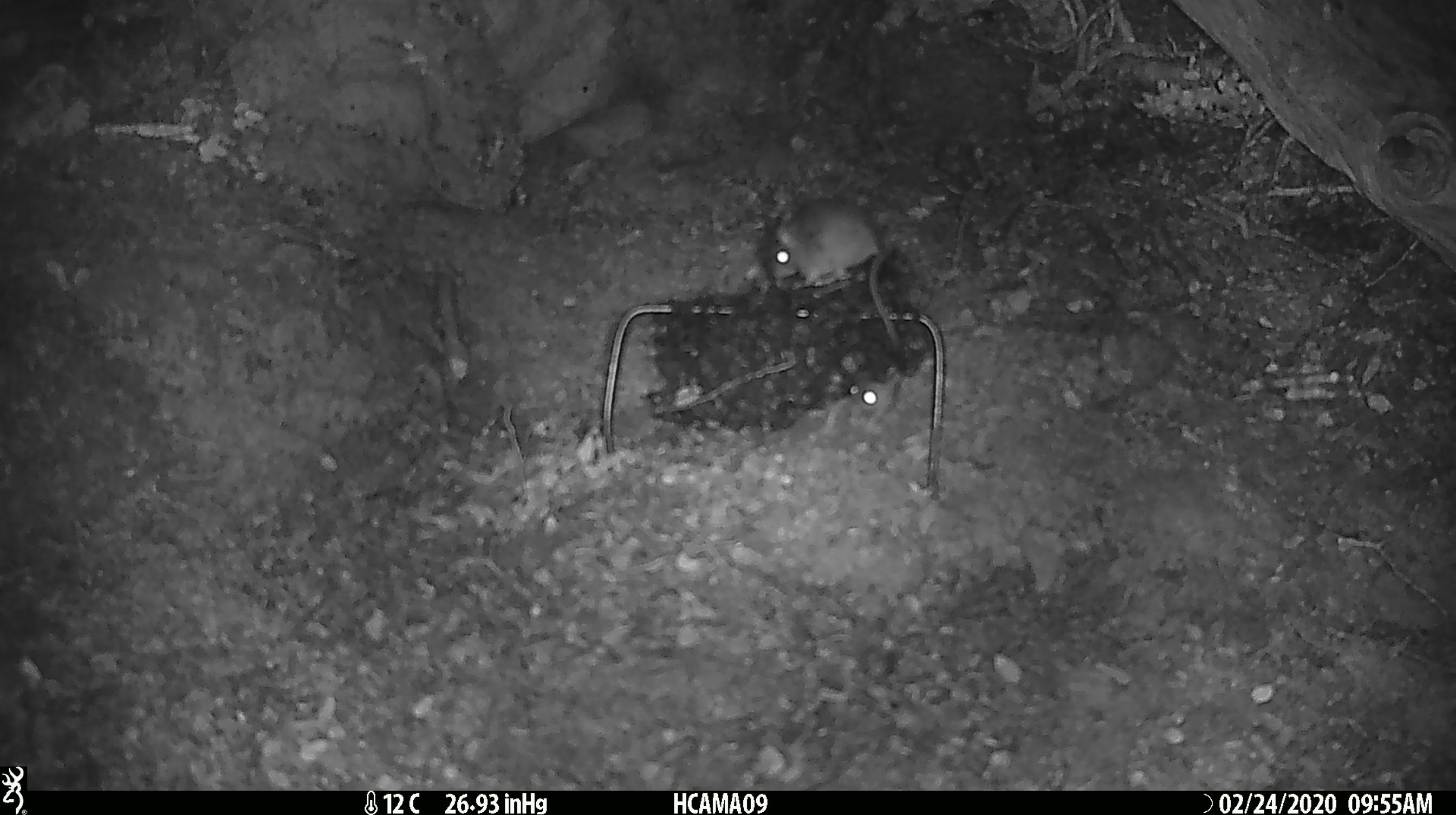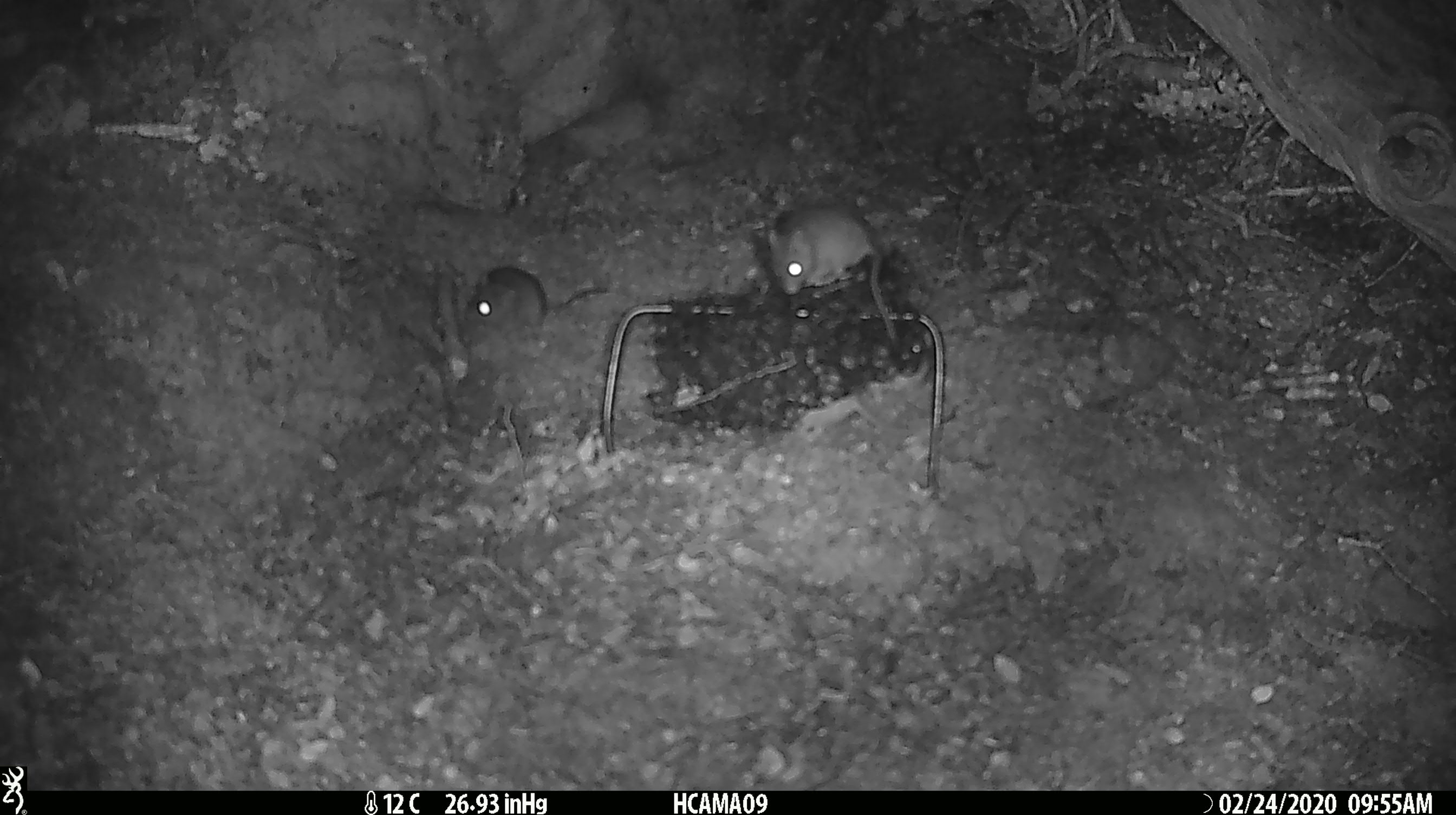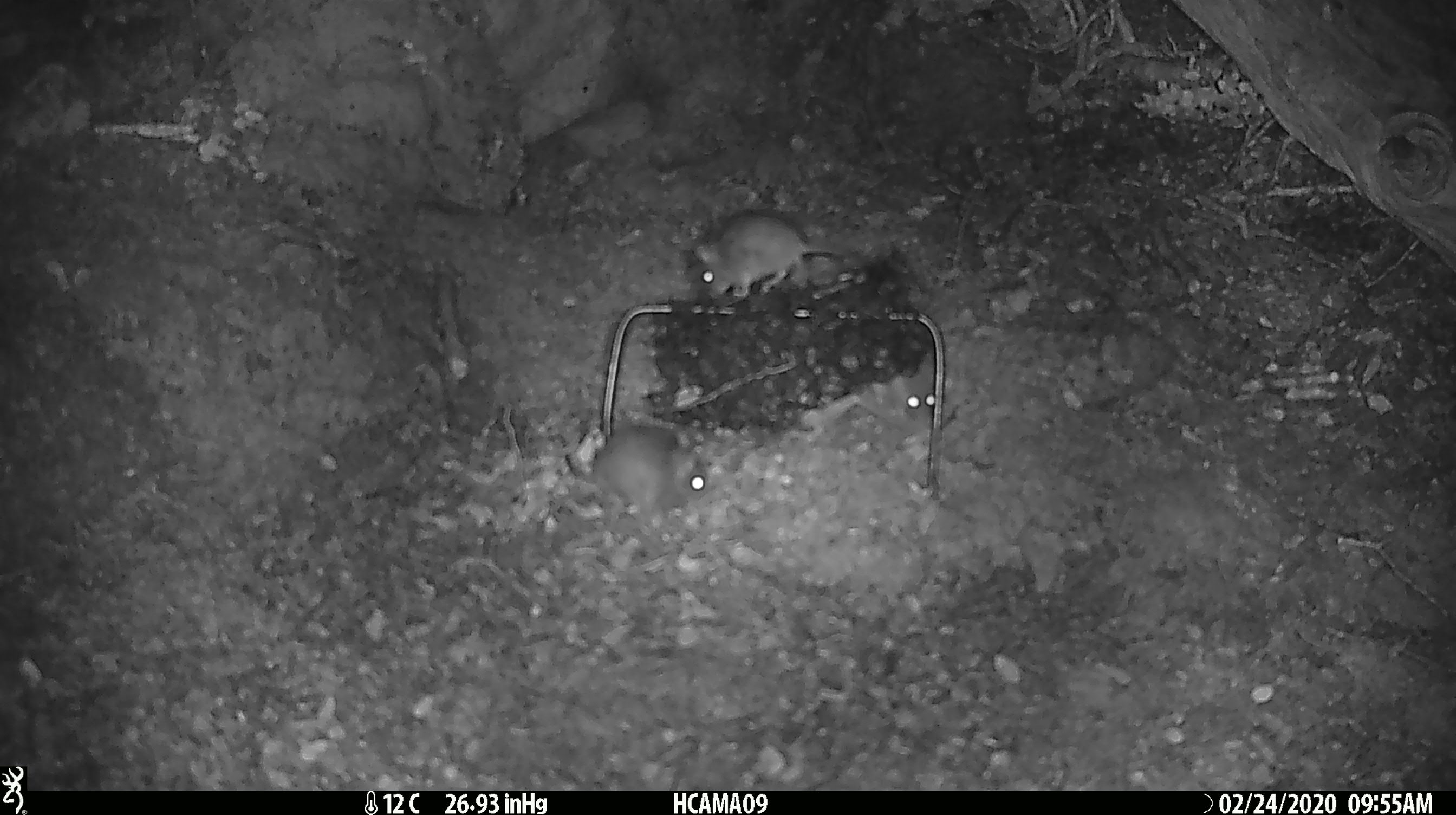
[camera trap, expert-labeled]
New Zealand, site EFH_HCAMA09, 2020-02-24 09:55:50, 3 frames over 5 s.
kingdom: Animalia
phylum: Chordata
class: Mammalia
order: Rodentia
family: Muridae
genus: Mus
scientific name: Mus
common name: mouse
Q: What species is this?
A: Mouse (Mus).